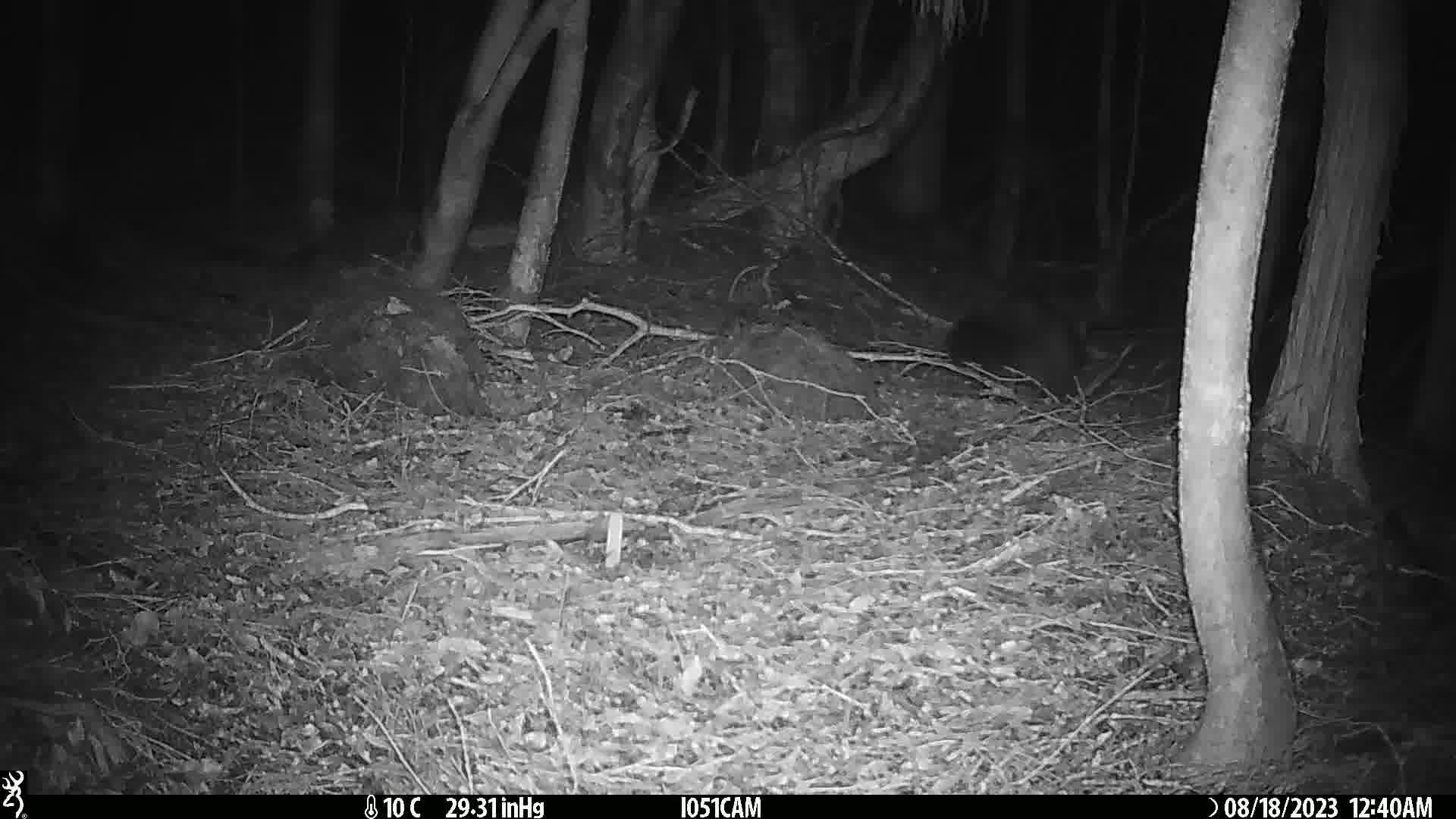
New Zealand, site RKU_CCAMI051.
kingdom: Animalia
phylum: Chordata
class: Mammalia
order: Diprotodontia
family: Phalangeridae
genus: Trichosurus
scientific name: Trichosurus vulpecula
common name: common brushtail possum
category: possum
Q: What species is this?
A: Possum (common brushtail possum) (Trichosurus vulpecula).